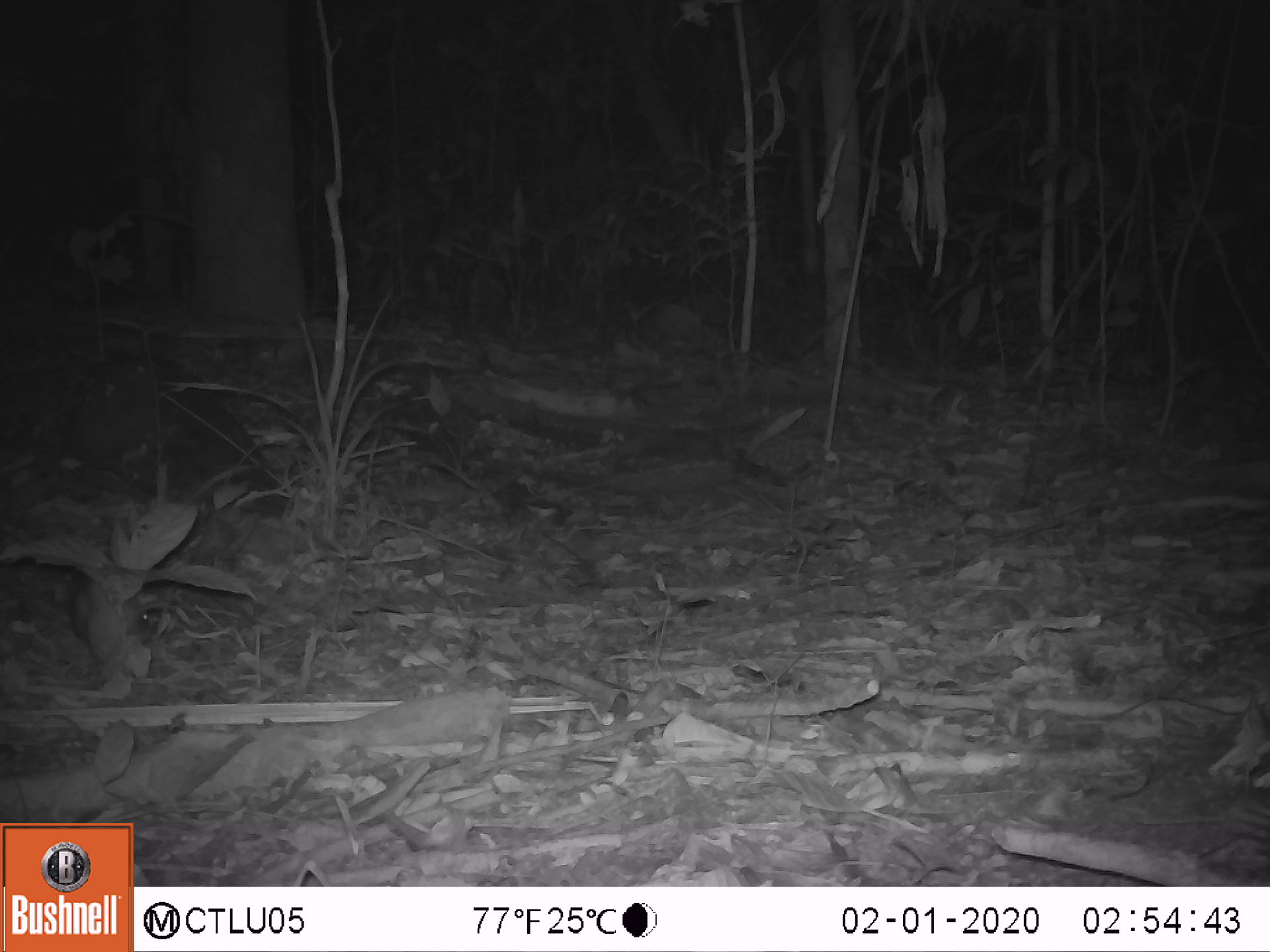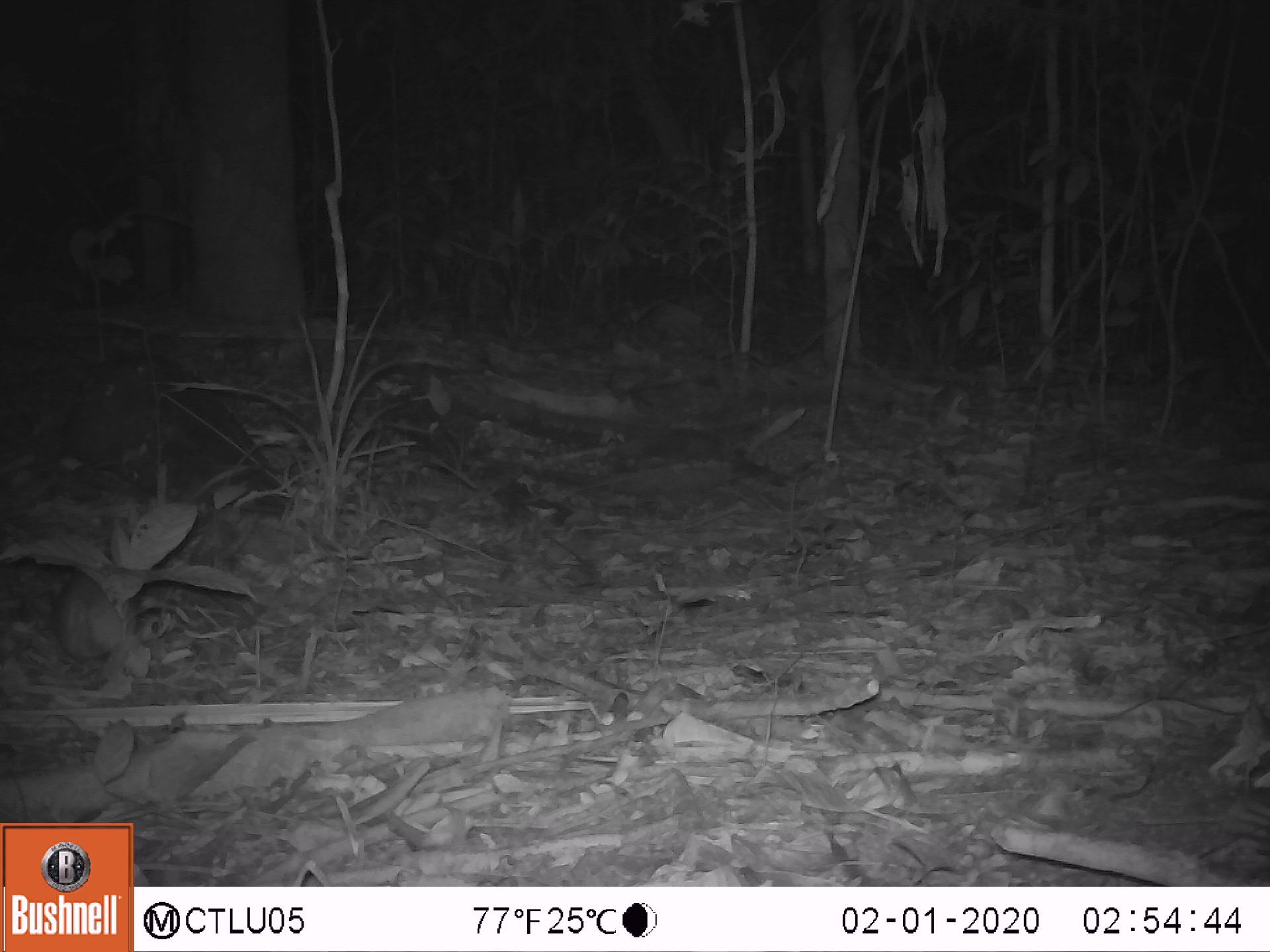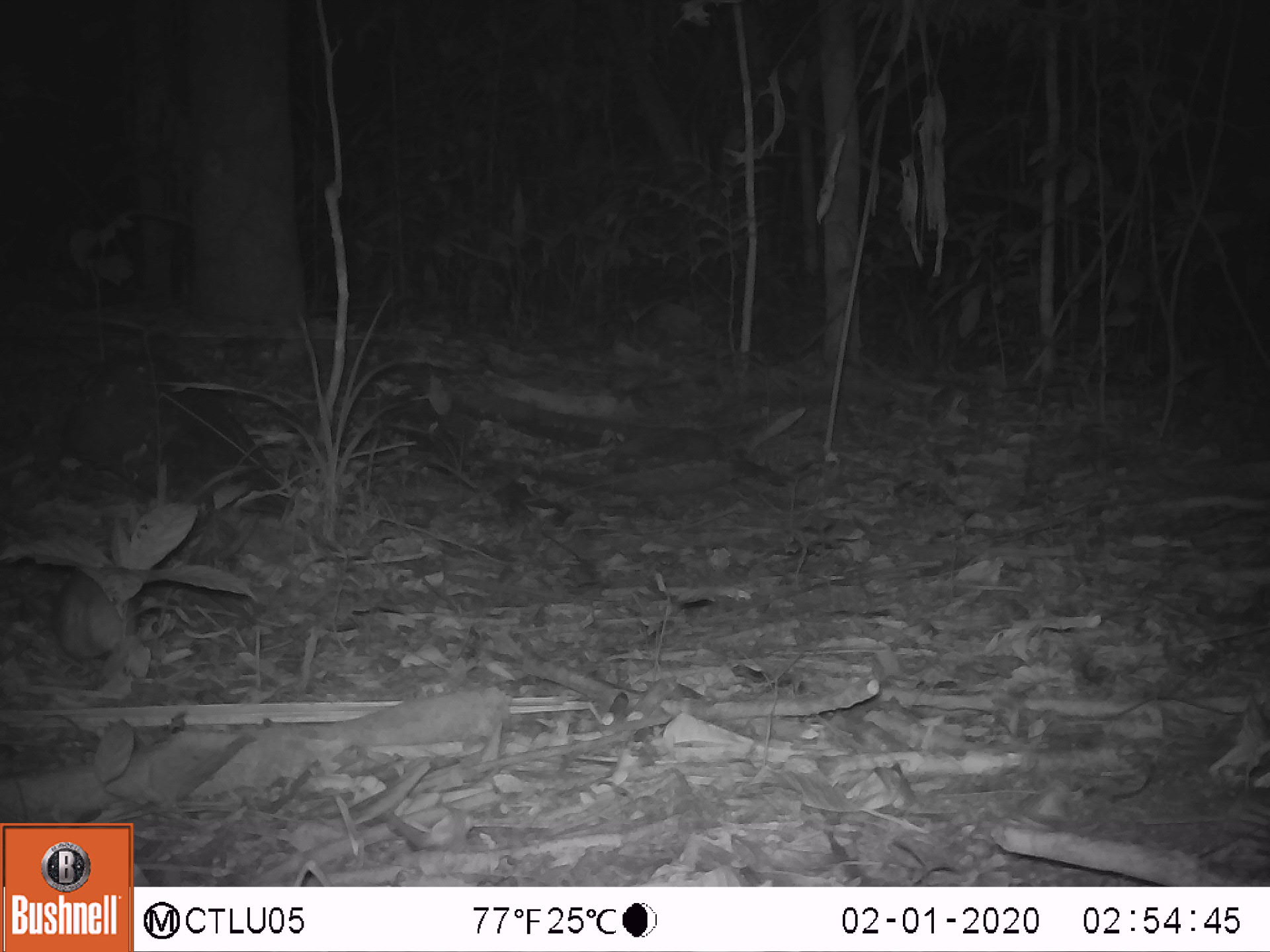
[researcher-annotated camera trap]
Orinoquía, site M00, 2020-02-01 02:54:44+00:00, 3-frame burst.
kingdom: Animalia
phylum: Chordata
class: Mammalia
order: Rodentia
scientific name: Rodentia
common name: rodent